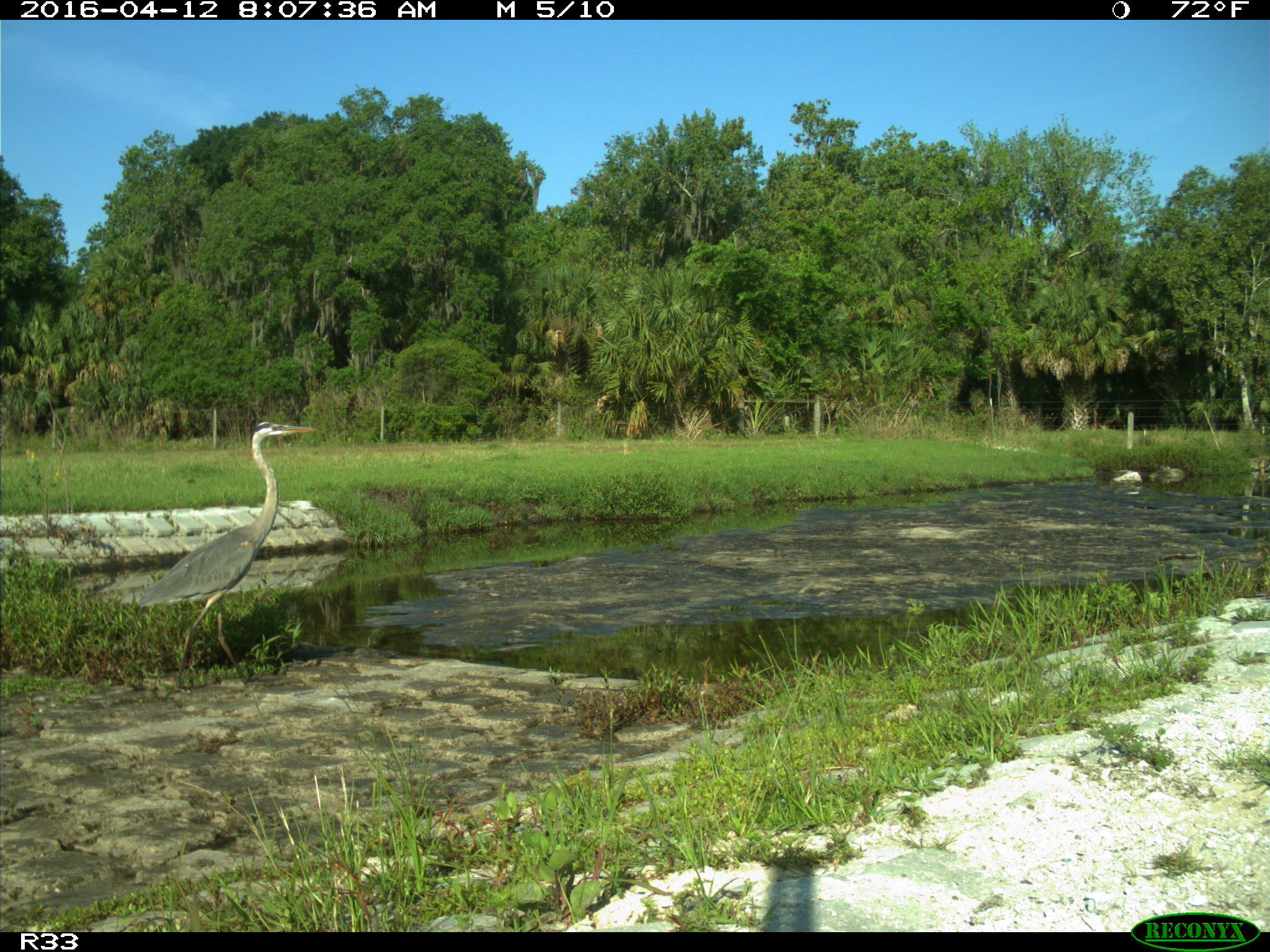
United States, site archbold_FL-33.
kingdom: Animalia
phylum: Chordata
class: Aves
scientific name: Aves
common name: birds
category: unidentified bird